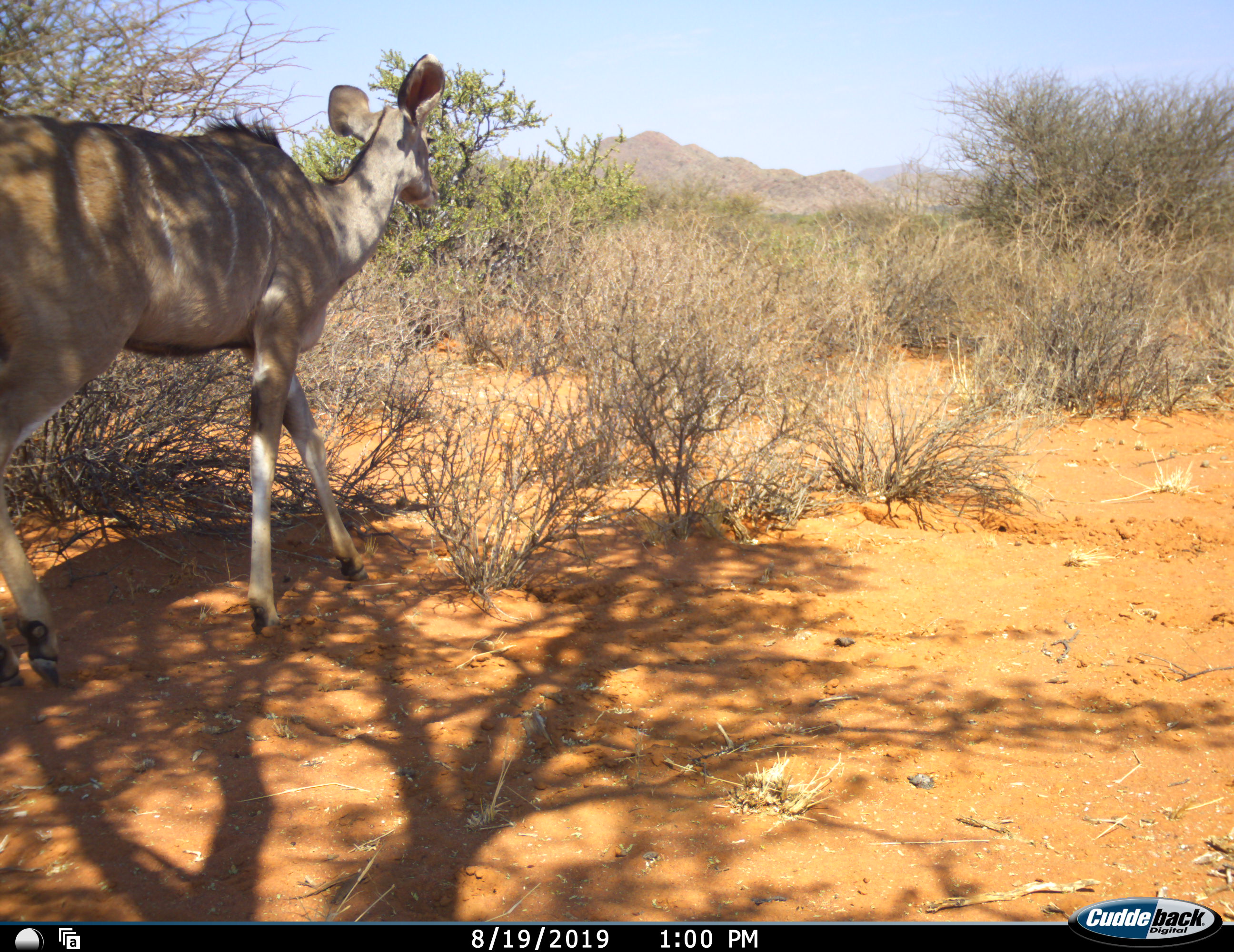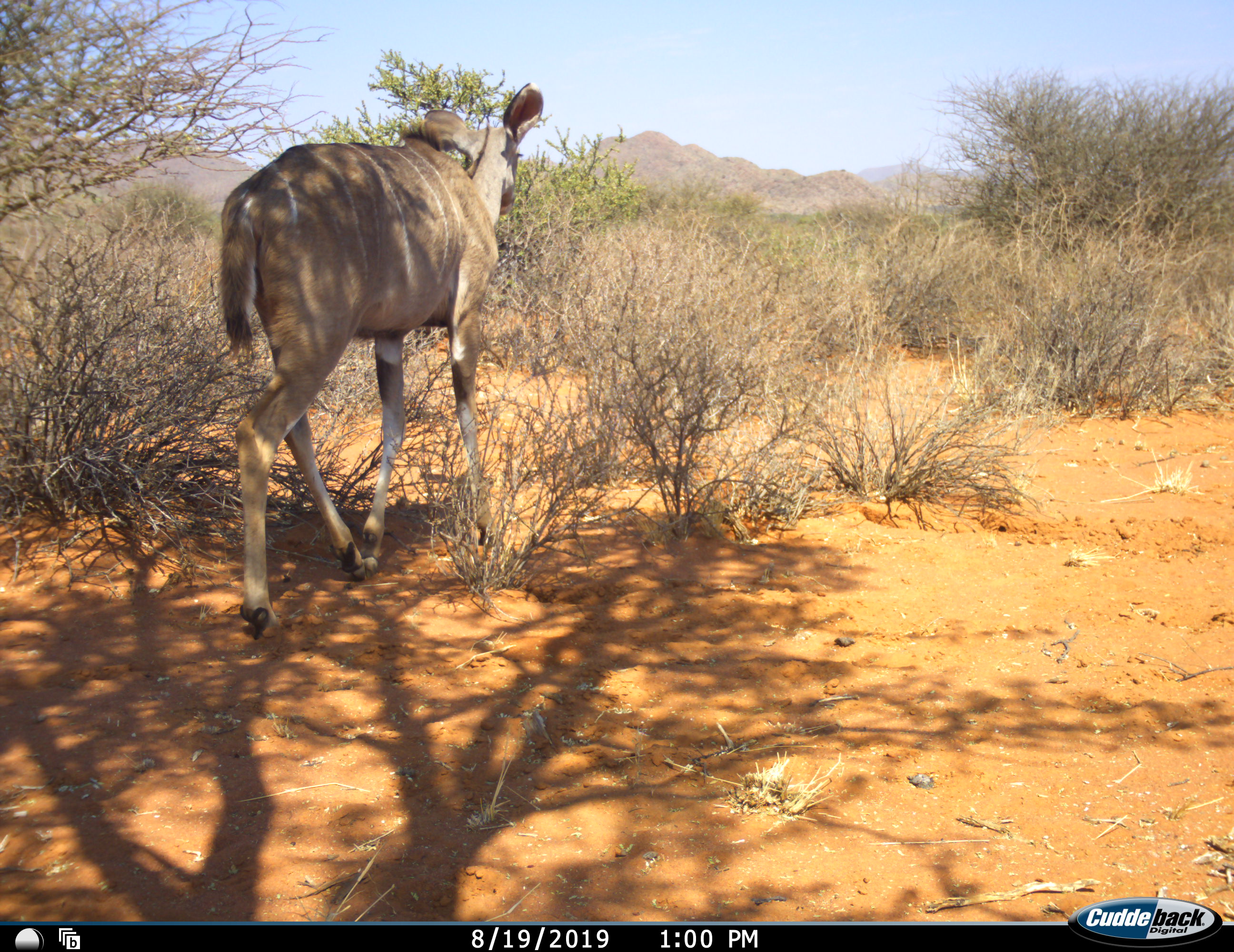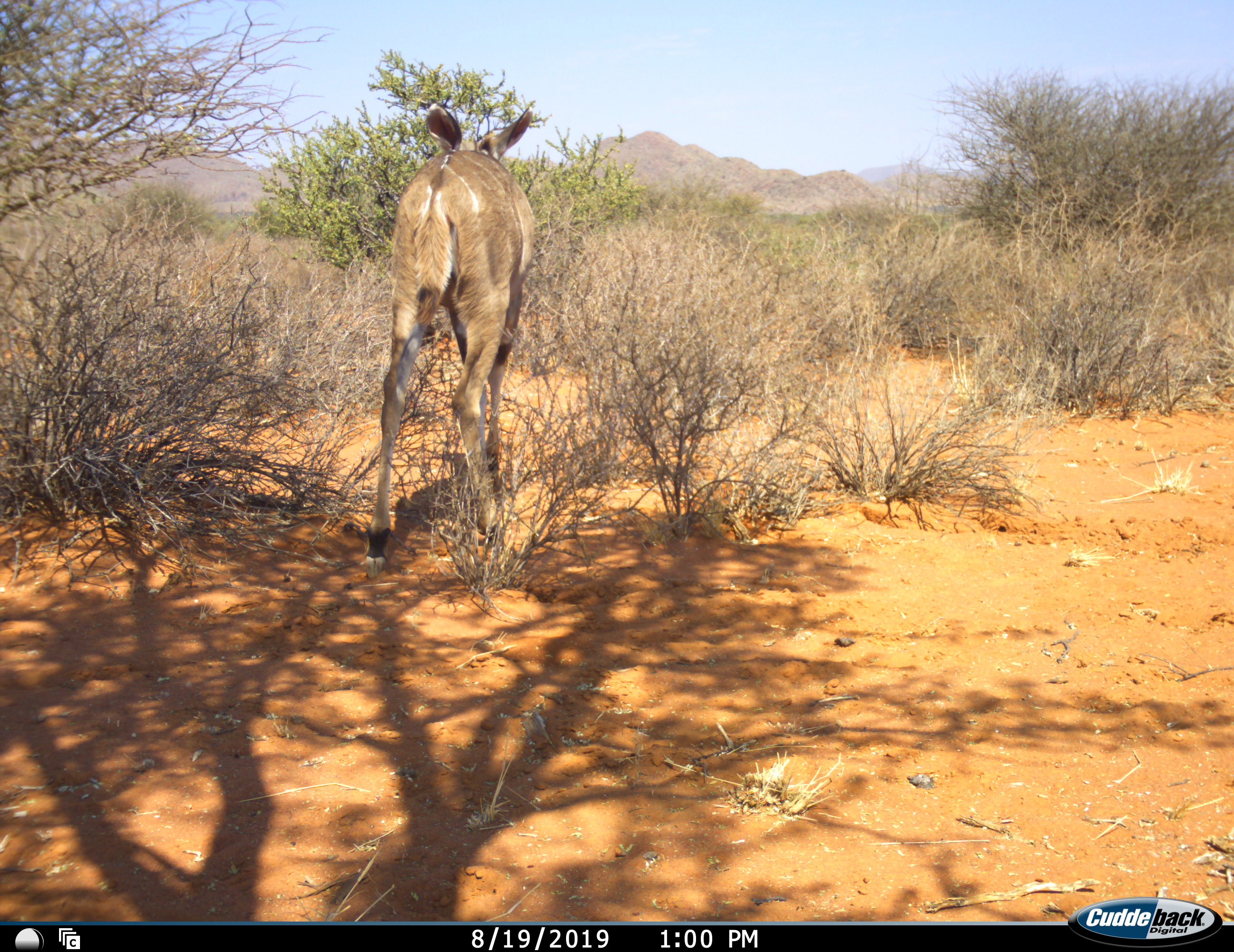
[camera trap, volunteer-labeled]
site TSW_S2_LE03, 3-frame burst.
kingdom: Animalia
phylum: Chordata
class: Mammalia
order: Artiodactyla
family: Bovidae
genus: Tragelaphus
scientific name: Tragelaphus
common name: kudu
Kudu (Tragelaphus), count 1. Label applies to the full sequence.